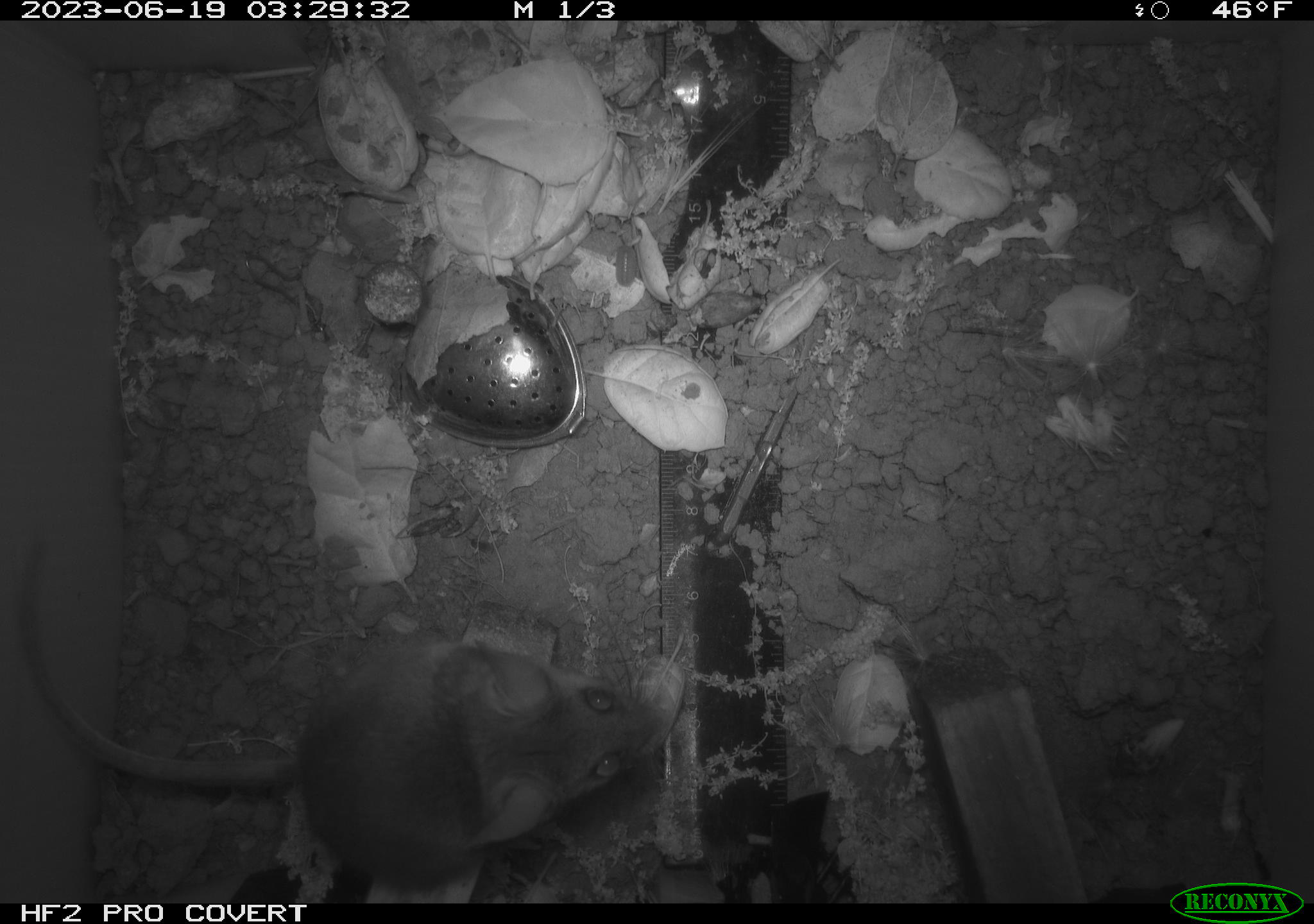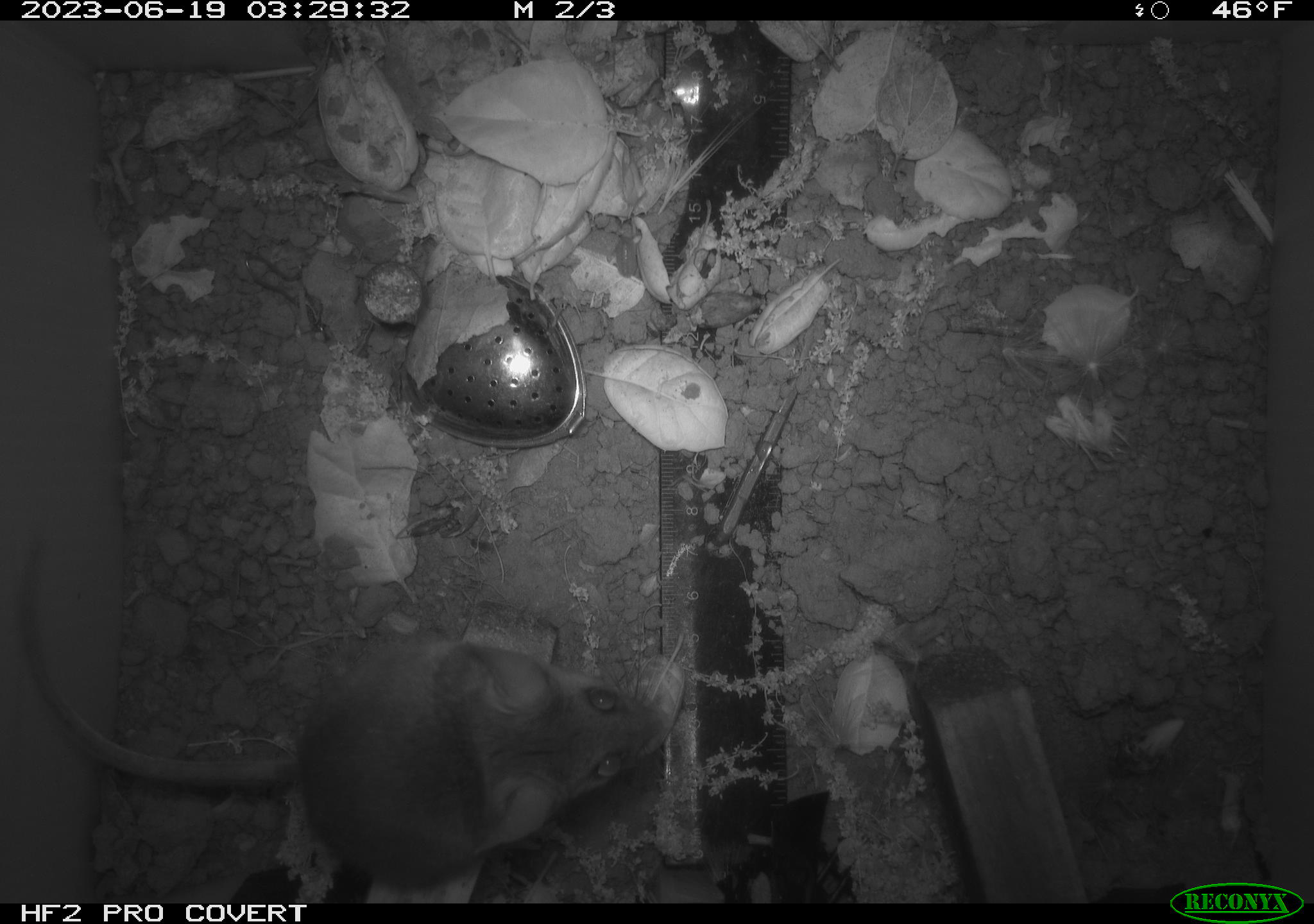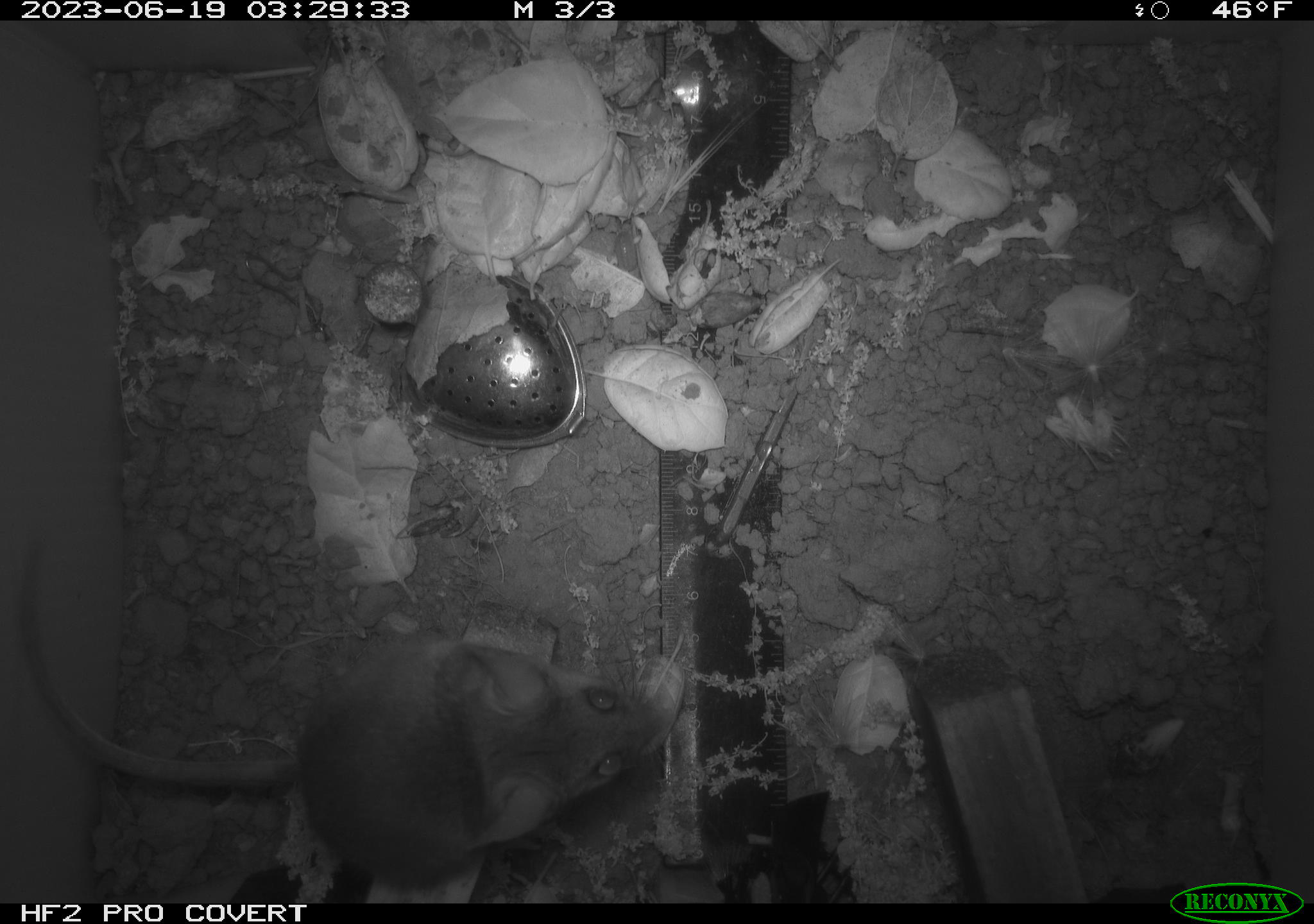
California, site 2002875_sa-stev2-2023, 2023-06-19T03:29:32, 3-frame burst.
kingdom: Animalia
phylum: Chordata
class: Mammalia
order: Rodentia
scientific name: Rodentia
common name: mouse species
Mouse species (Rodentia).